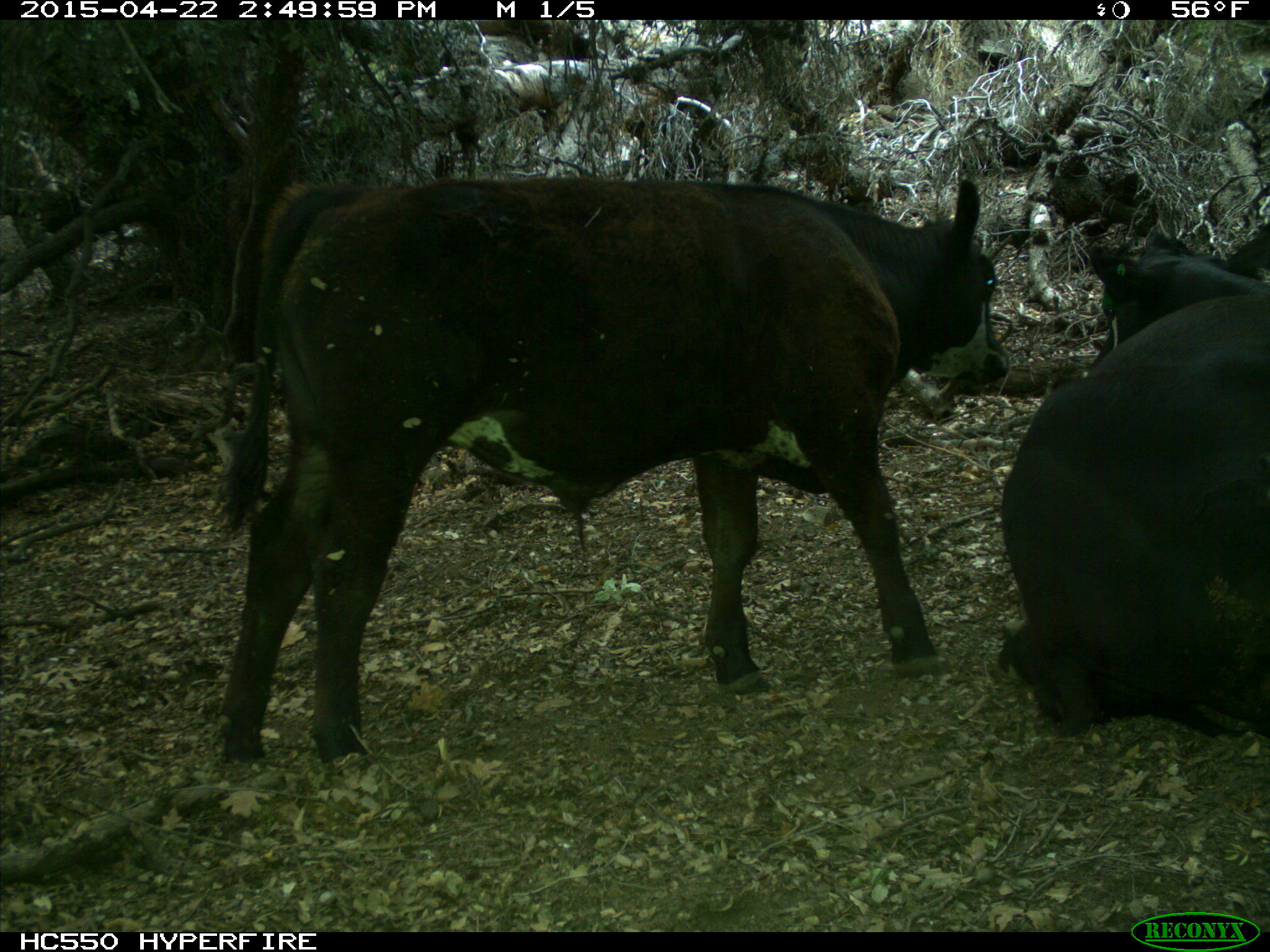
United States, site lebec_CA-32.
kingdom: Animalia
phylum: Chordata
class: Mammalia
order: Artiodactyla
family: Bovidae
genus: Bos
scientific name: Bos taurus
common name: domestic cow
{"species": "Bos taurus (domestic cow)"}